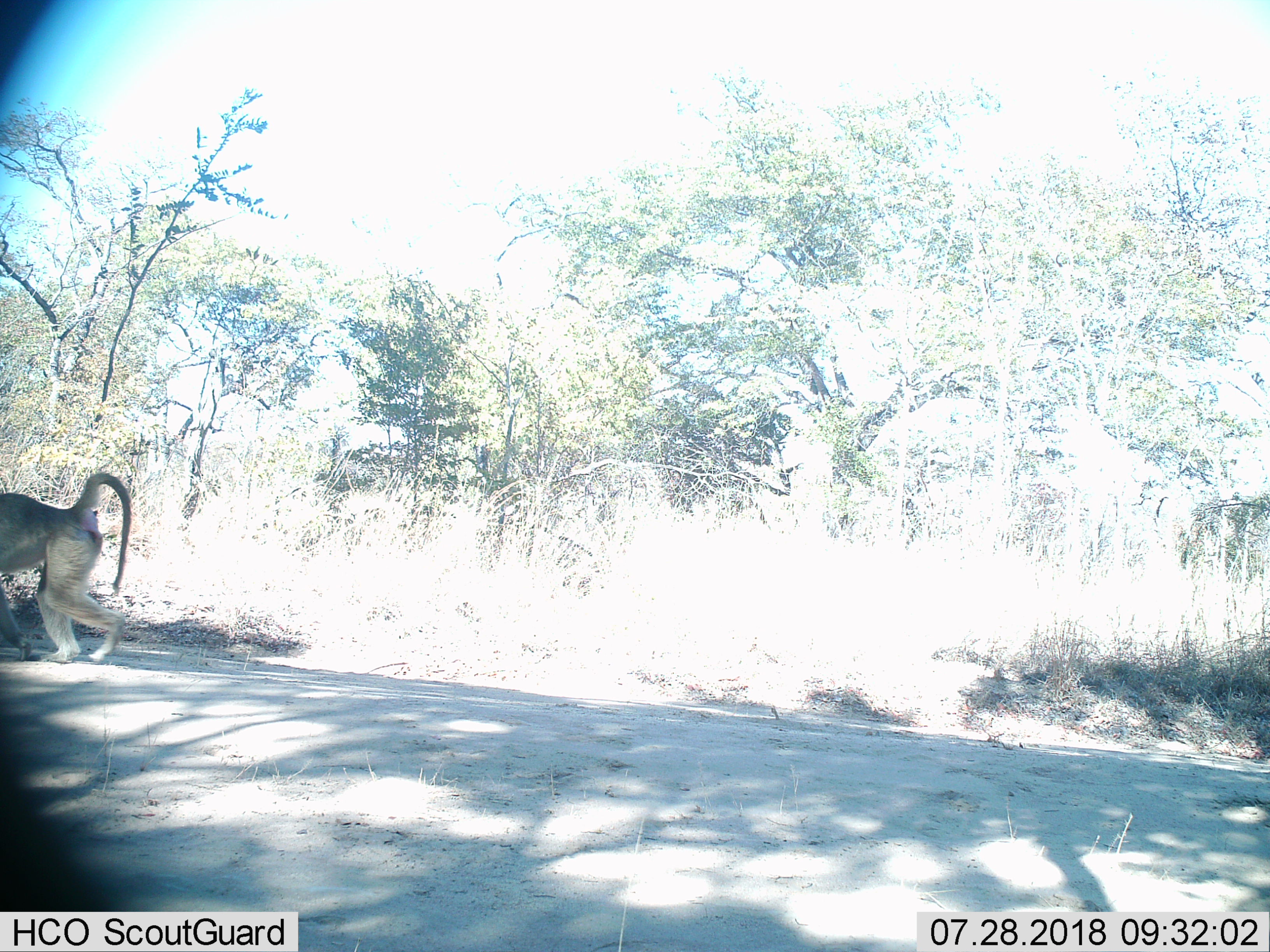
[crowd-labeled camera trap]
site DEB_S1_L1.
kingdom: Animalia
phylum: Chordata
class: Mammalia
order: Primates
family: Cercopithecidae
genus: Papio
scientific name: Papio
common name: baboon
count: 1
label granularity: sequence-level